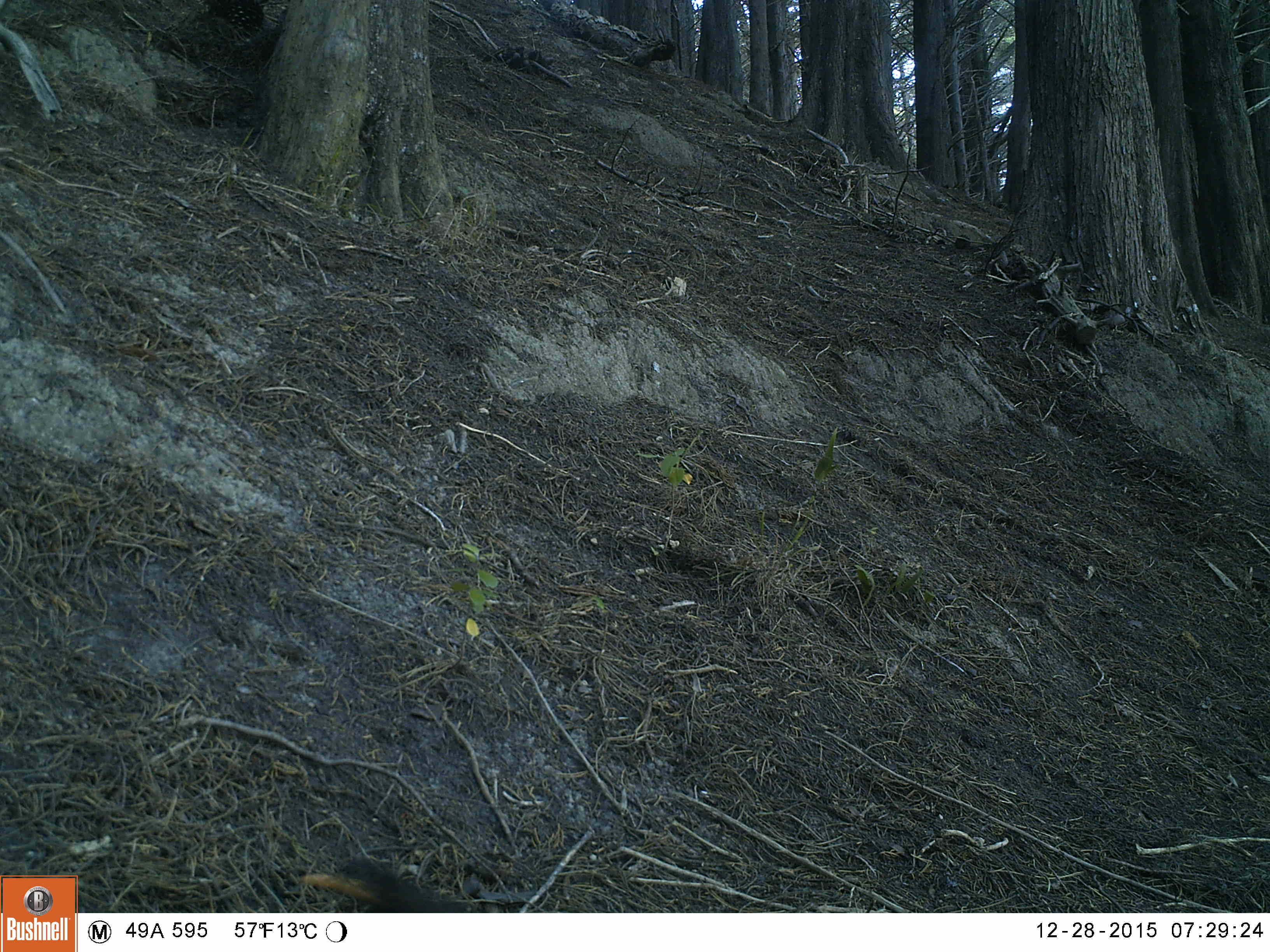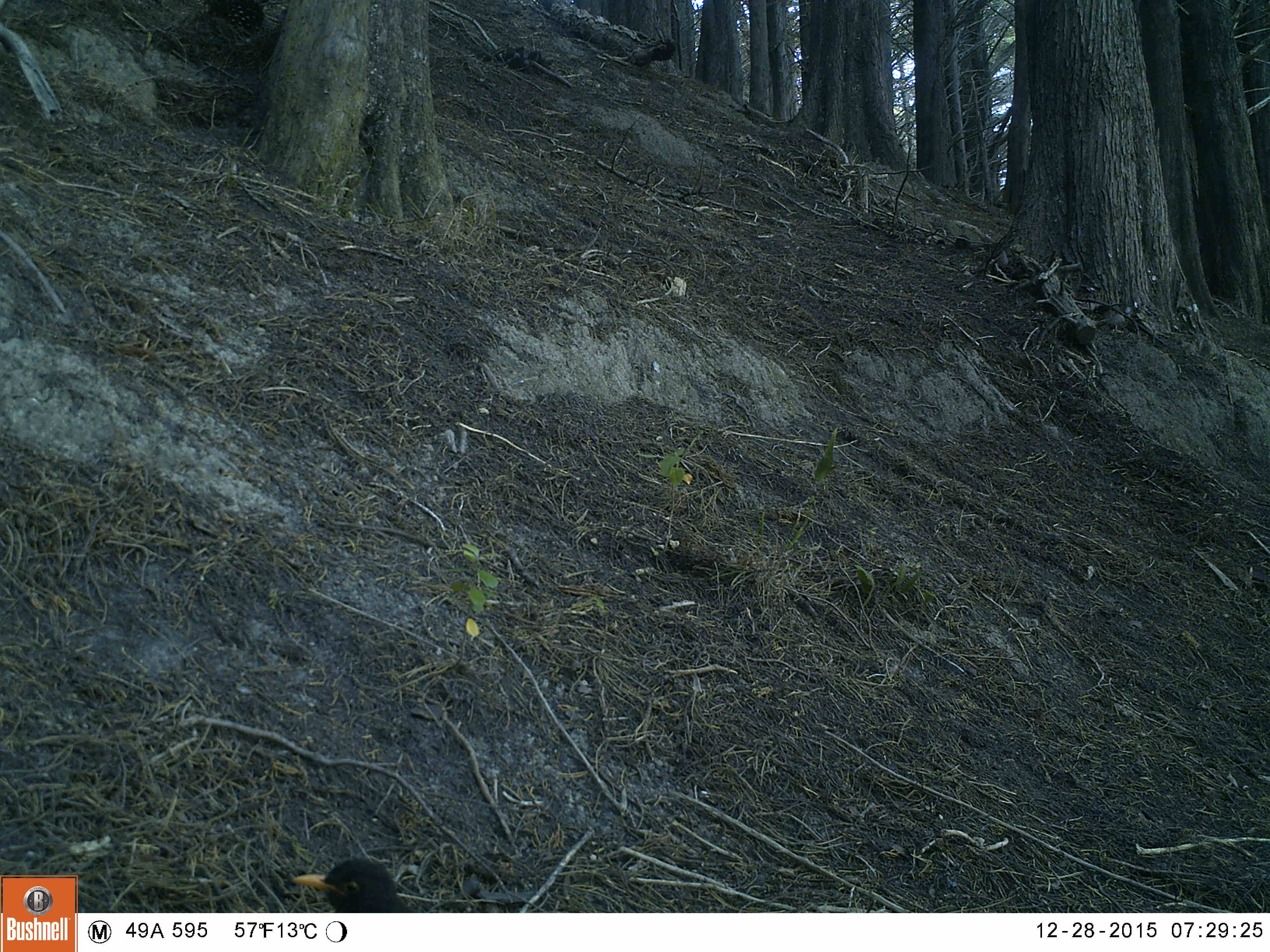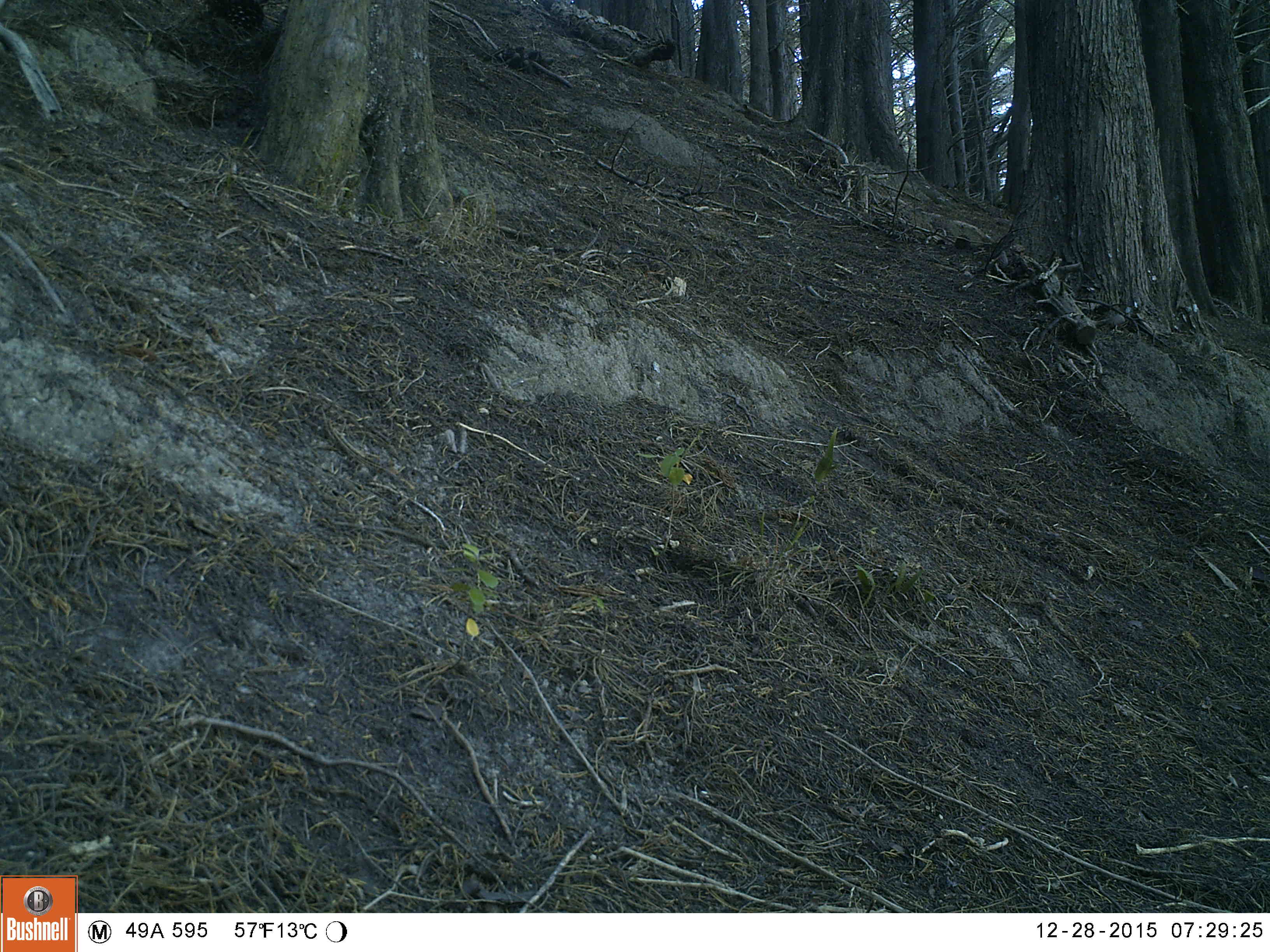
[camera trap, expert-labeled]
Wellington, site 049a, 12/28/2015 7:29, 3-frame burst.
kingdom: Animalia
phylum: Chordata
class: Aves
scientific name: Aves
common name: bird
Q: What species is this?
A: Bird (Aves).